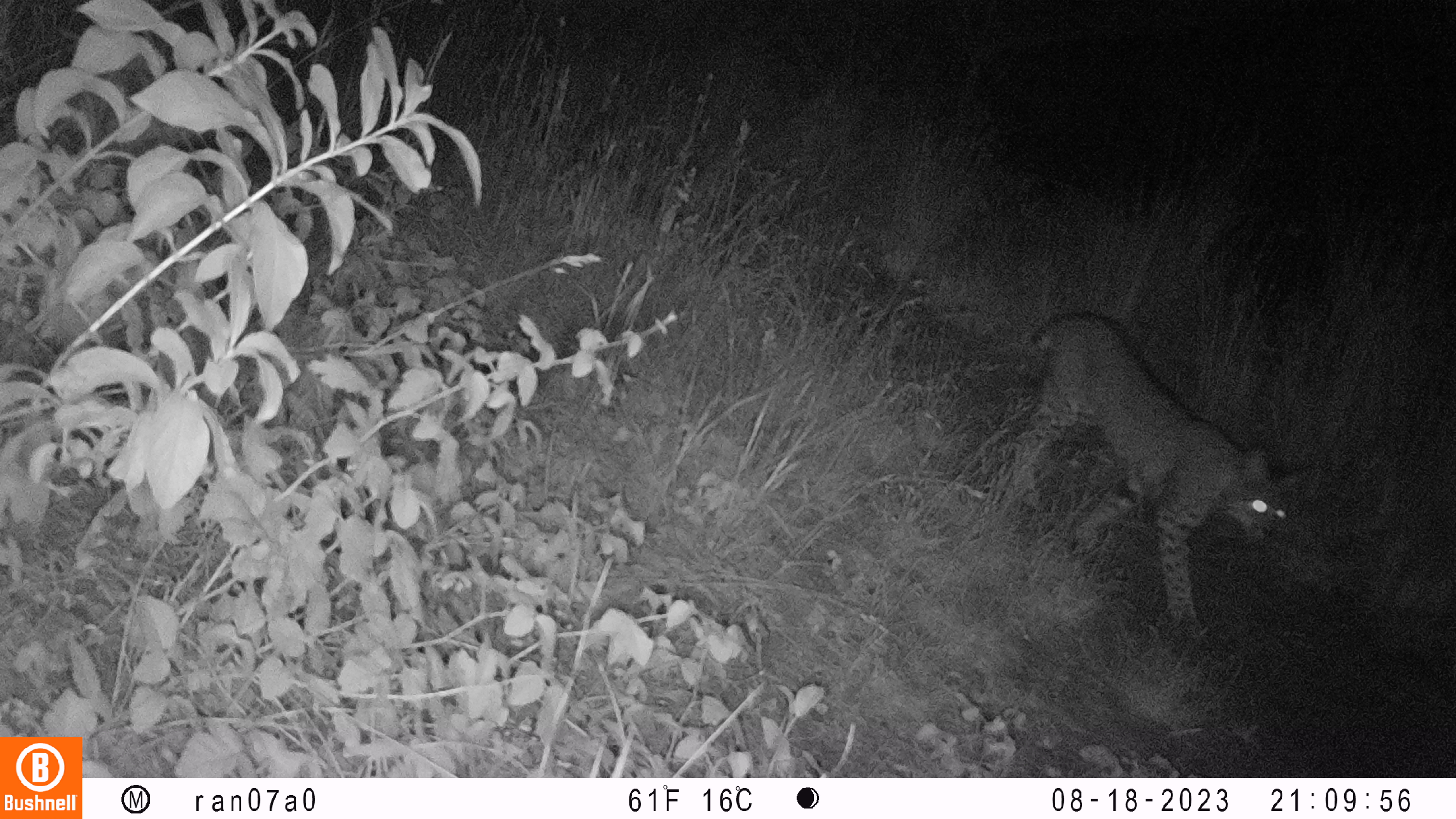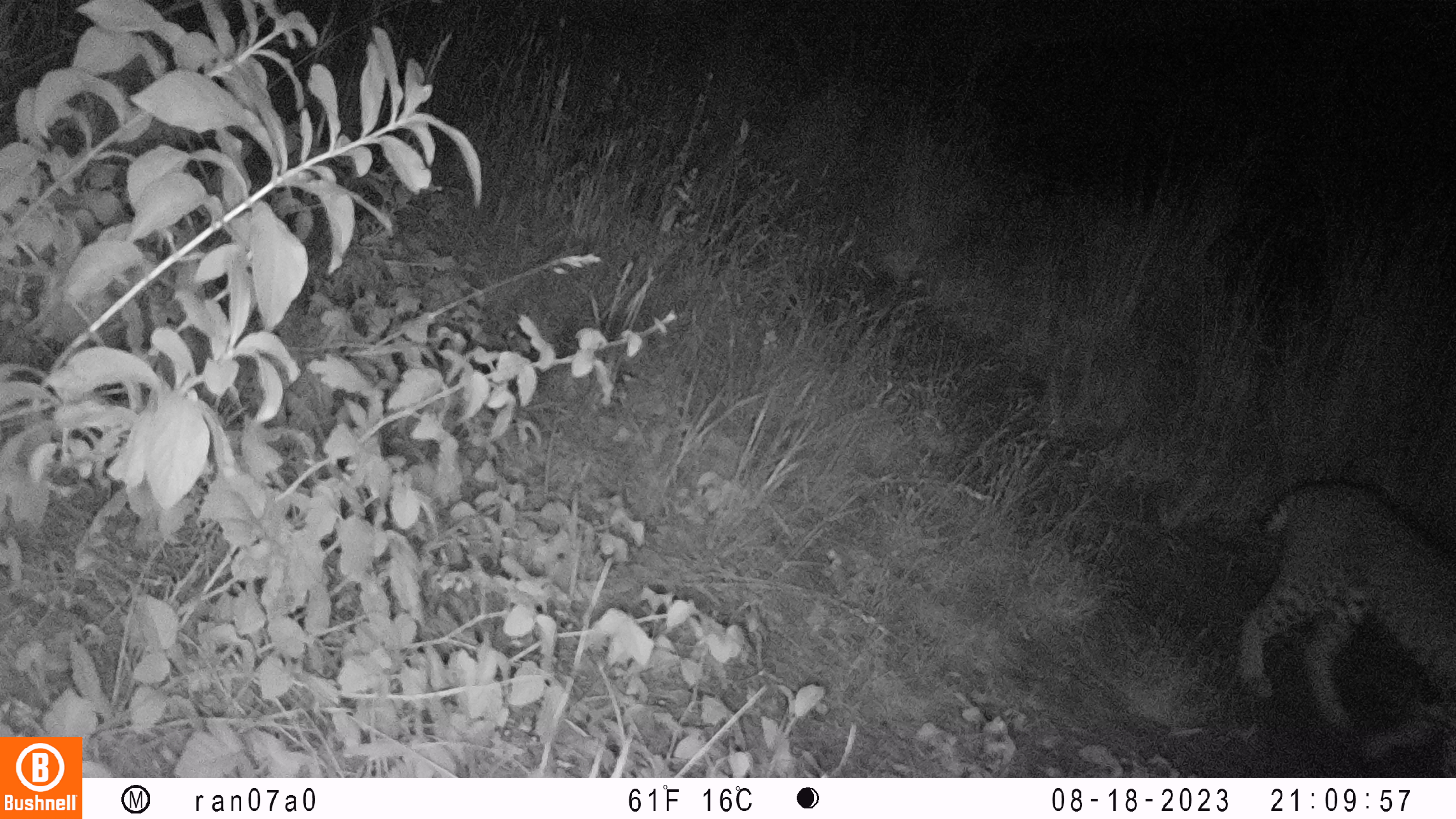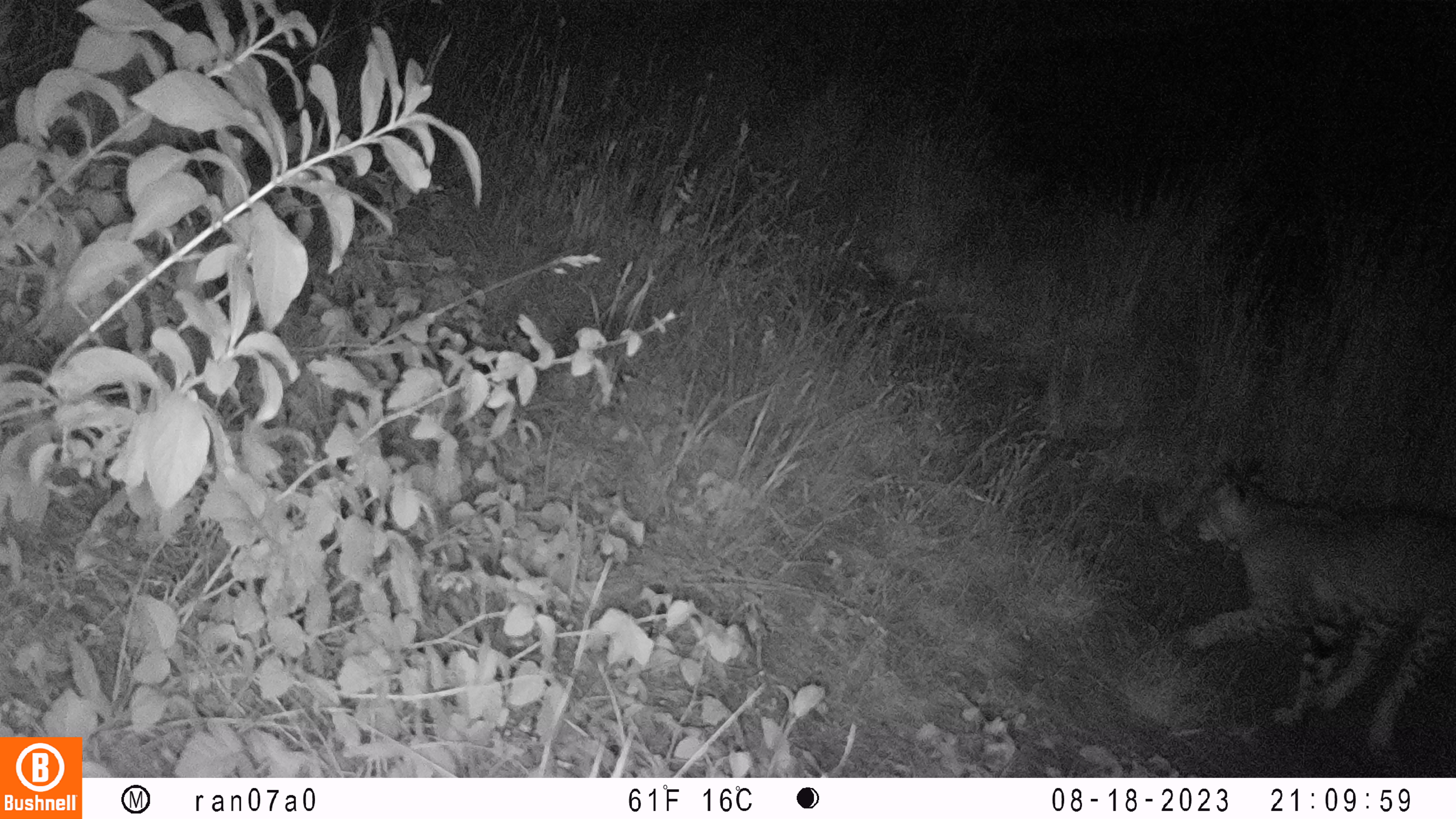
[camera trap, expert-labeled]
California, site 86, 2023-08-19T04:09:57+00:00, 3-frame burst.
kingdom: Animalia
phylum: Chordata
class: Mammalia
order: Carnivora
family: Felidae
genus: Lynx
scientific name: Lynx rufus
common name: bobcat